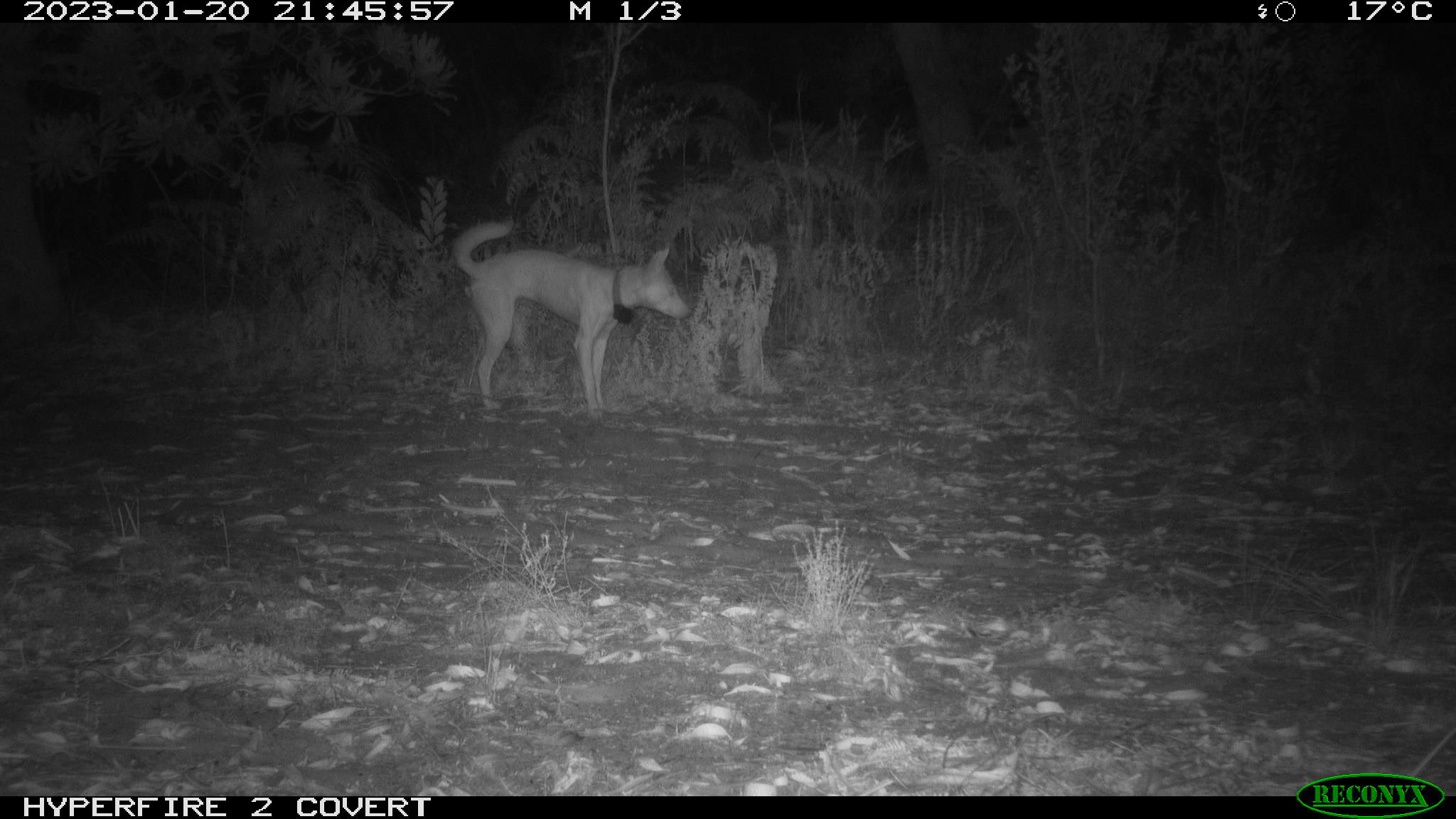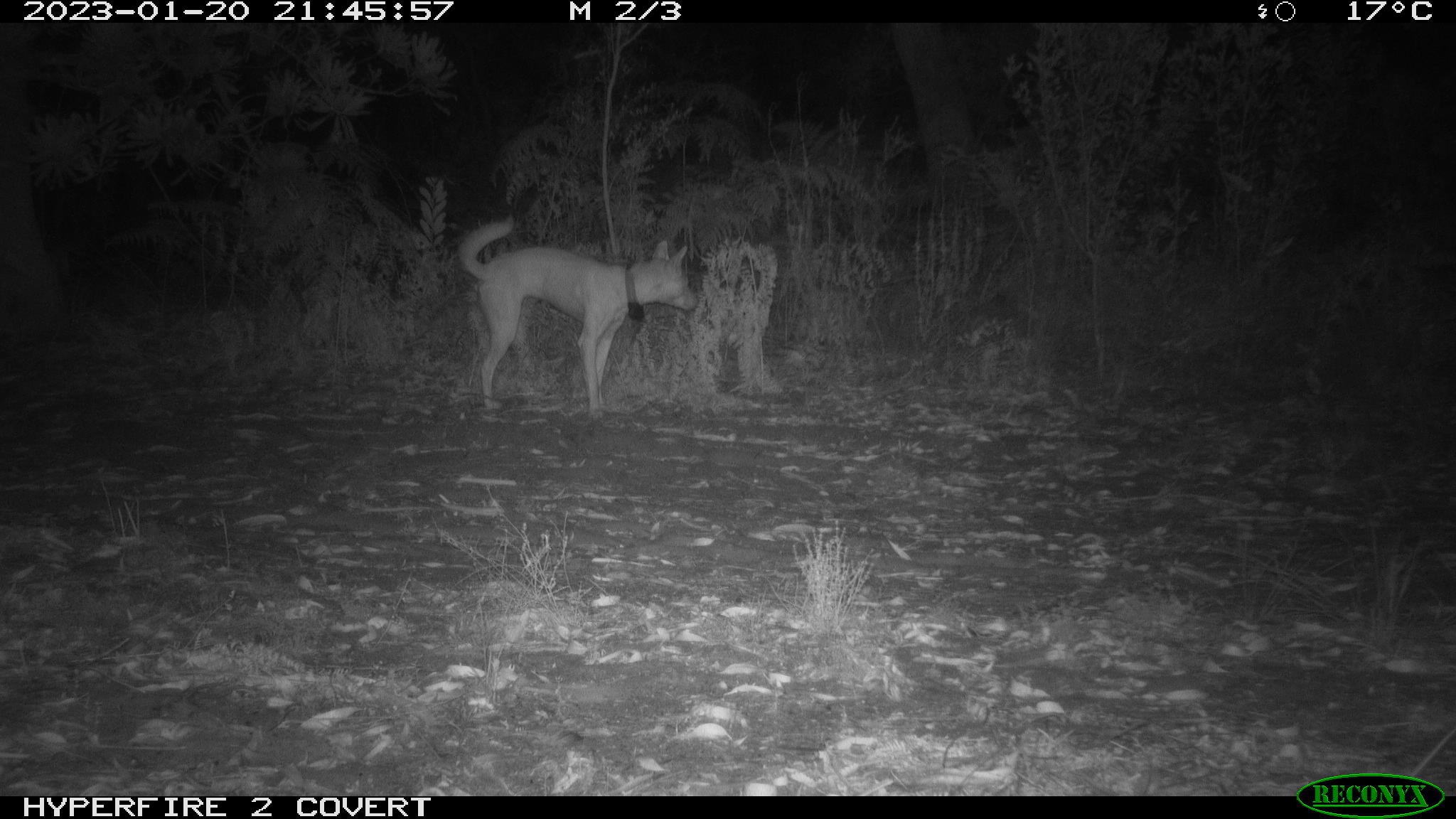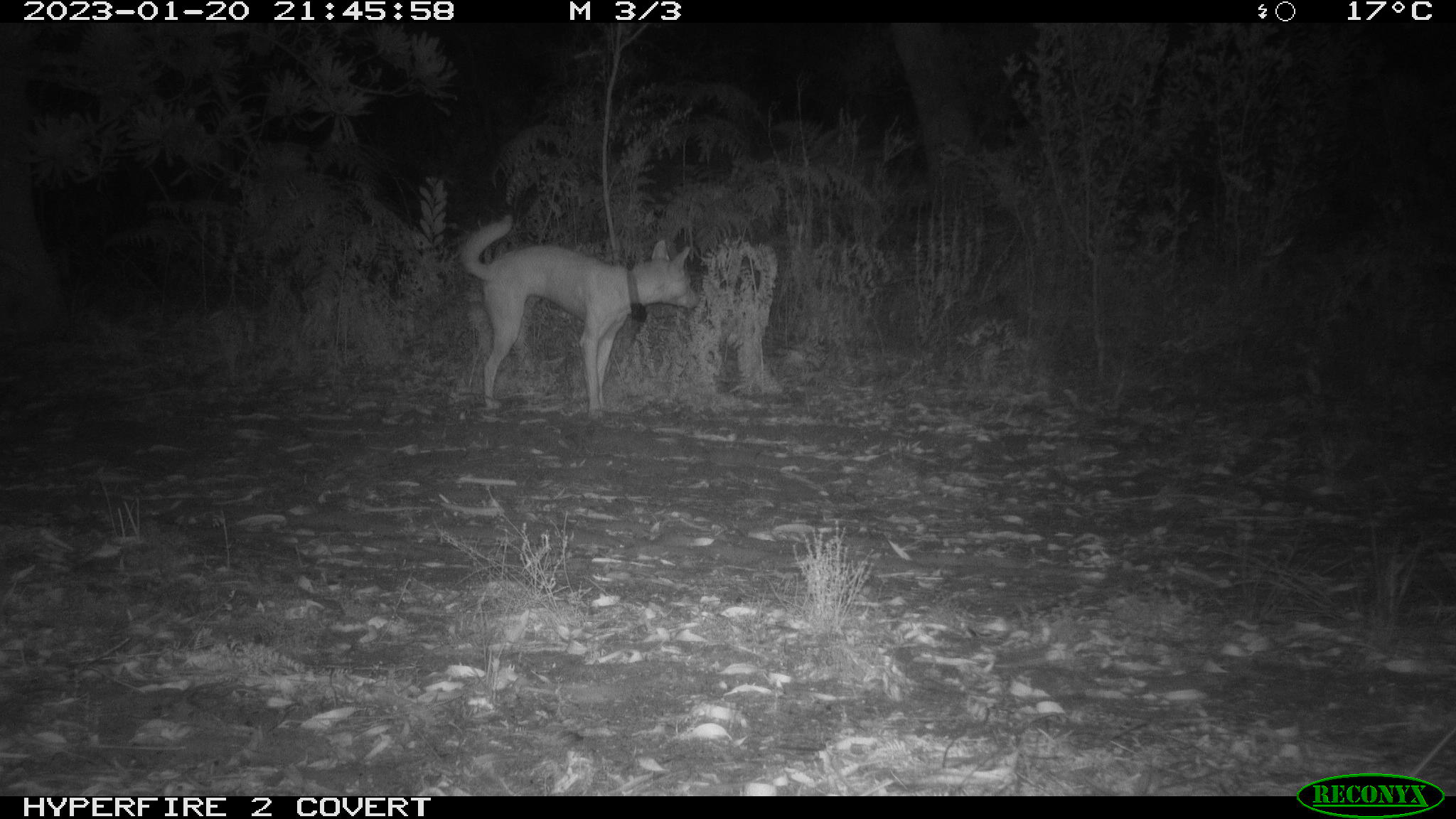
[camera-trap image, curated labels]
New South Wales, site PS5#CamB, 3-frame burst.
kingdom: Animalia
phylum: Chordata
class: Mammalia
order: Carnivora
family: Canidae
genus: Canis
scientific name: Canis familiaris dingo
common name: dingo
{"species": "dingo (Canis familiaris dingo)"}